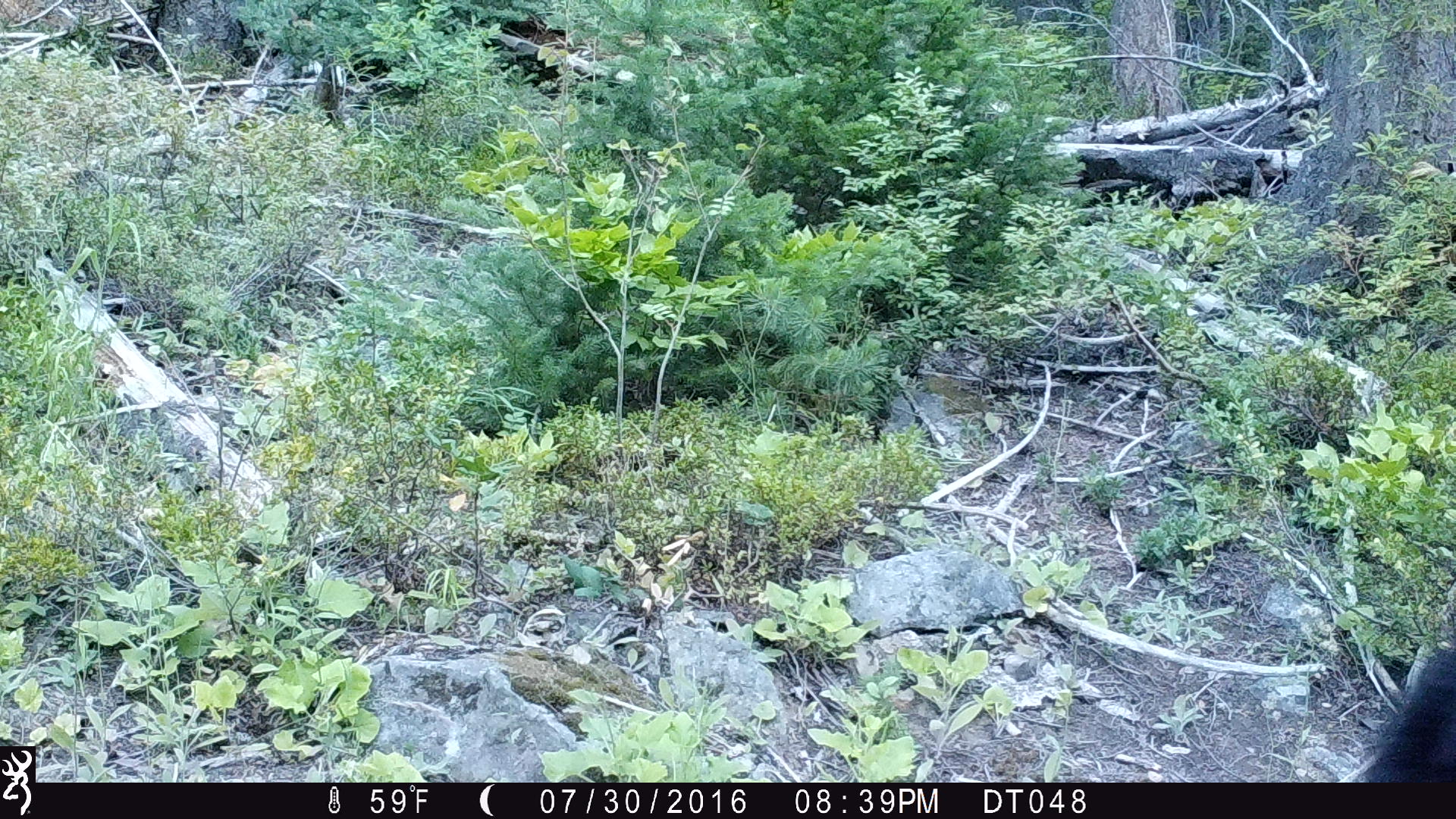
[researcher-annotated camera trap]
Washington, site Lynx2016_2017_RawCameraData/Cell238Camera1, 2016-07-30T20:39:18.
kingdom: Animalia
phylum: Chordata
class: Mammalia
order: Carnivora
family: Ursidae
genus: Ursus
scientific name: Ursus americanus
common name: american black bear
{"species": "Ursus americanus (american black bear)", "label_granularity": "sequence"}